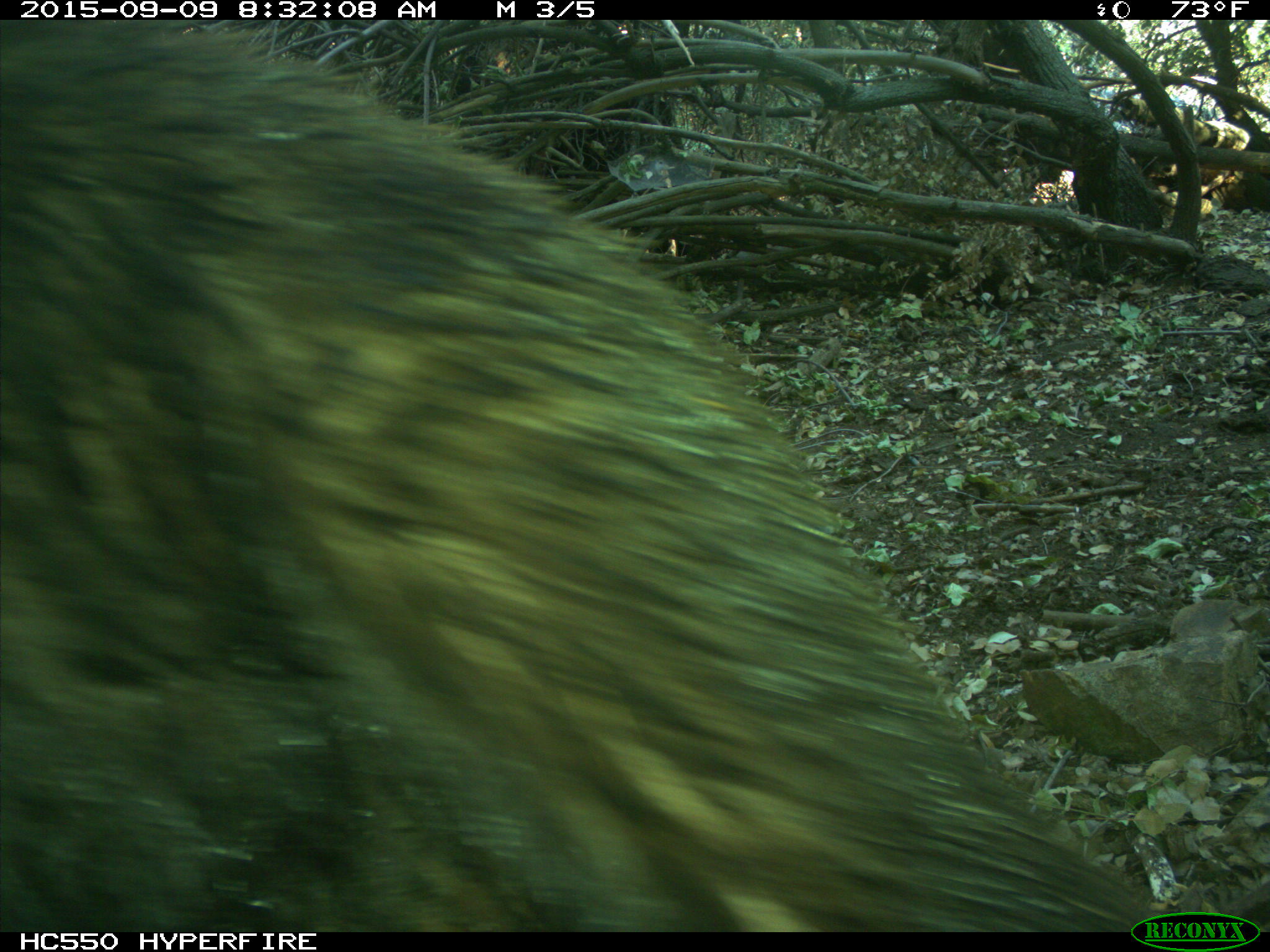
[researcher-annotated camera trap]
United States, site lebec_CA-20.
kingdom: Animalia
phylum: Chordata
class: Mammalia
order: Carnivora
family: Ursidae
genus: Ursus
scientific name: Ursus americanus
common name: american black bear